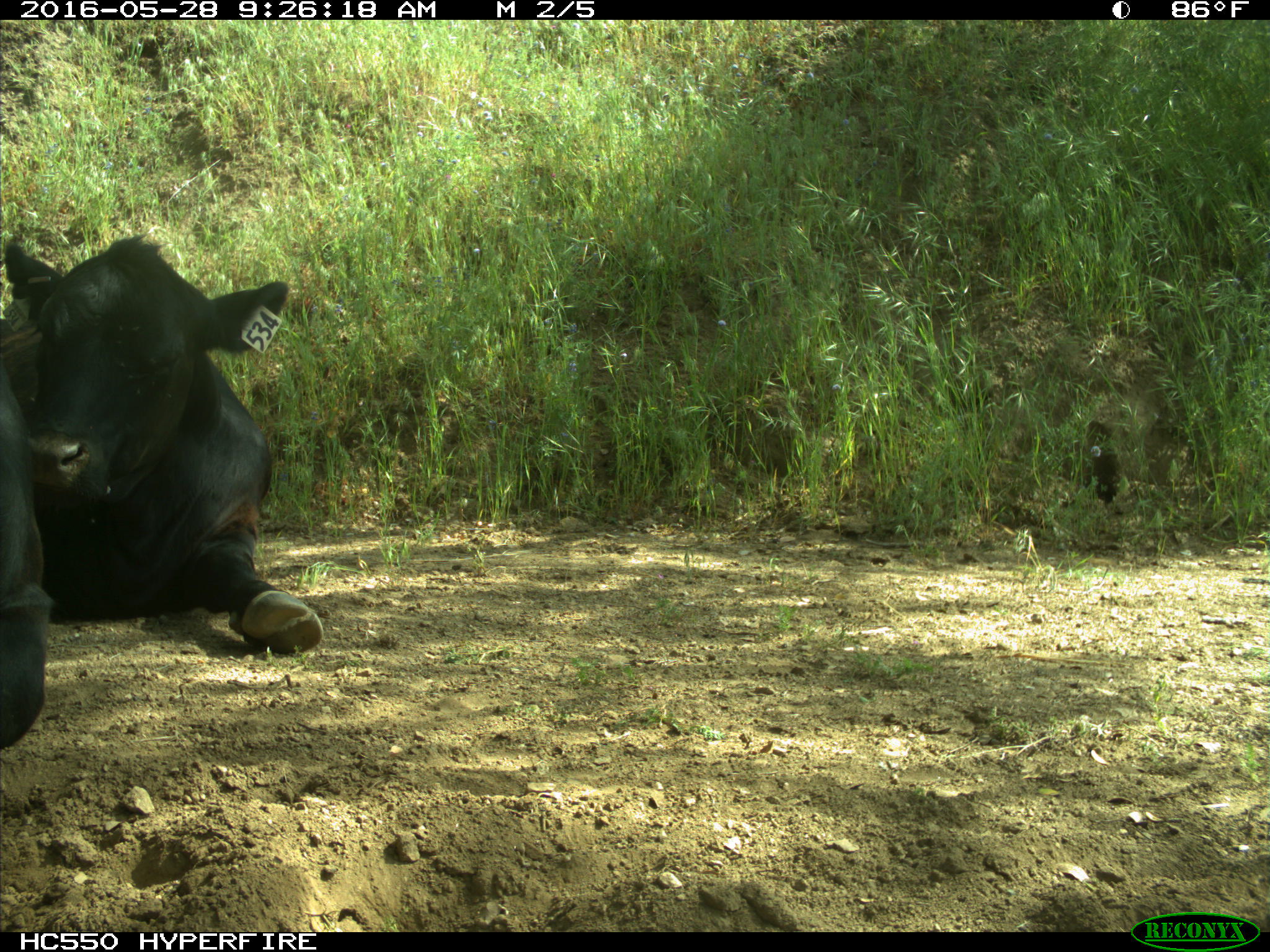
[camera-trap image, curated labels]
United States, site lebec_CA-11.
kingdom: Animalia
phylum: Chordata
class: Mammalia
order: Artiodactyla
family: Bovidae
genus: Bos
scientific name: Bos taurus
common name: domestic cow